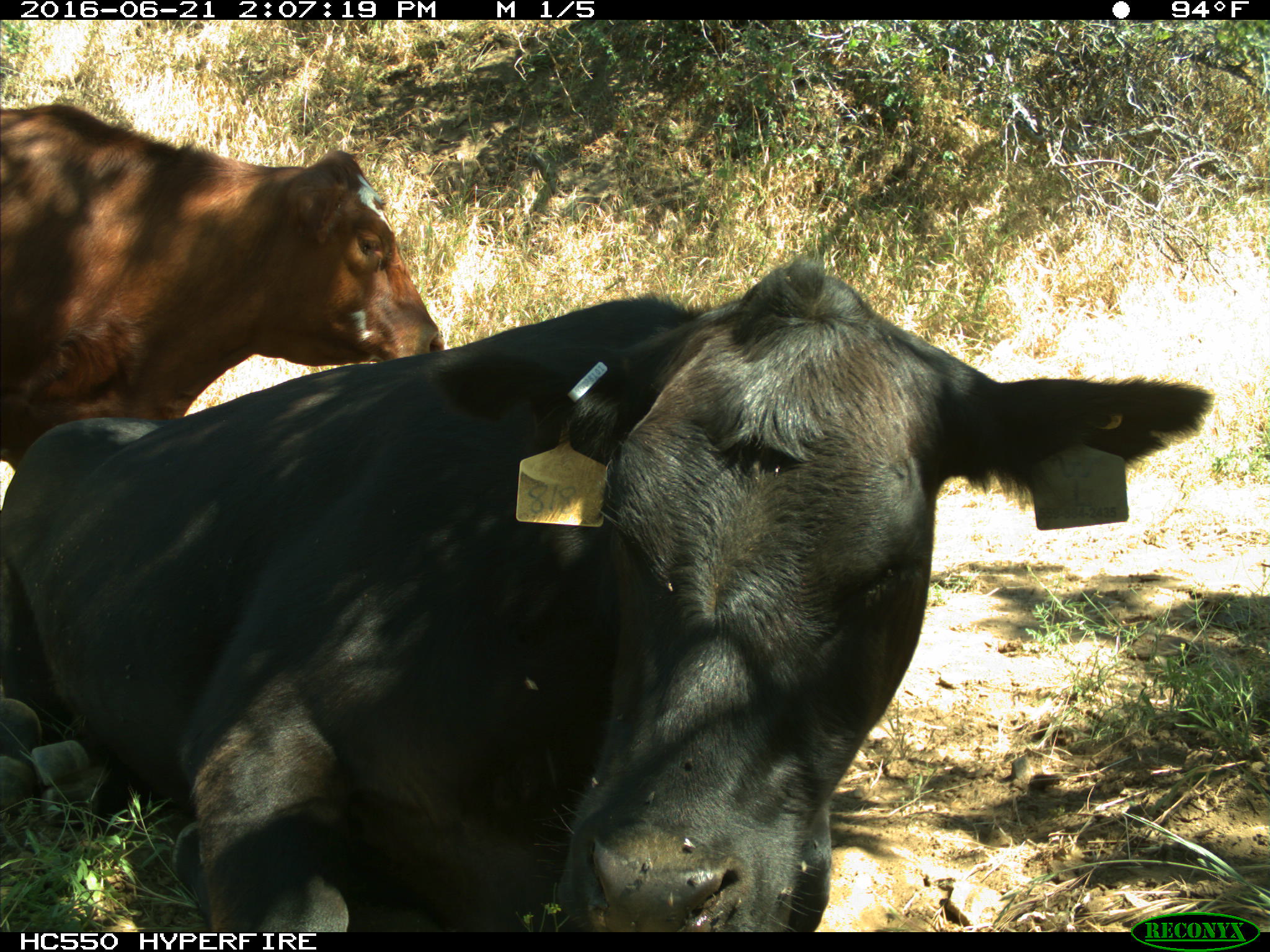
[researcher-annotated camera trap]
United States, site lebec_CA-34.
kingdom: Animalia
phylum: Chordata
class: Mammalia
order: Artiodactyla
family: Bovidae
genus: Bos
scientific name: Bos taurus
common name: domestic cow